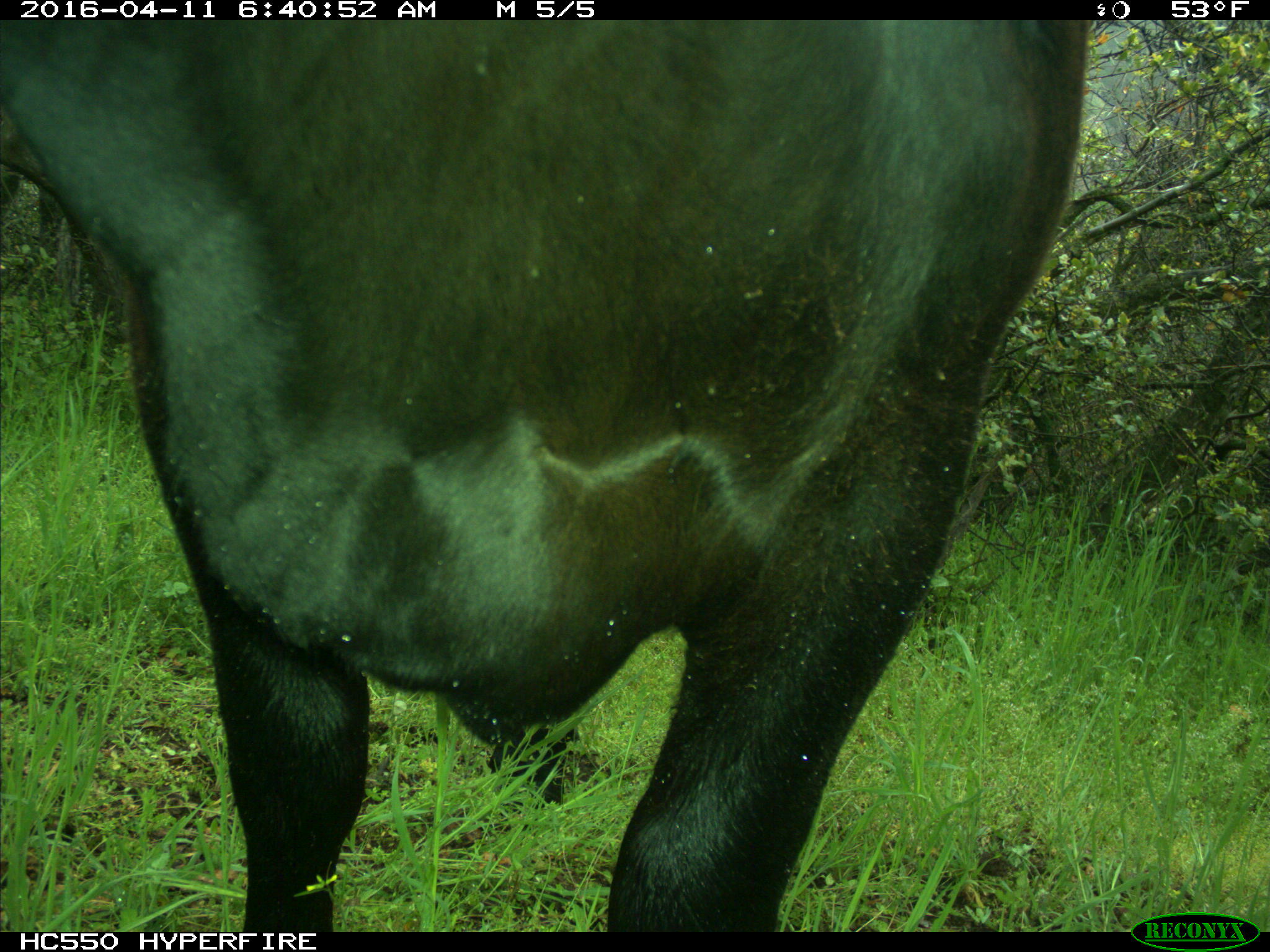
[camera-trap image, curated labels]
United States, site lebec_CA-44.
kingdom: Animalia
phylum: Chordata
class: Mammalia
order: Artiodactyla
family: Bovidae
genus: Bos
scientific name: Bos taurus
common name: domestic cow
Bos taurus (domestic cow).